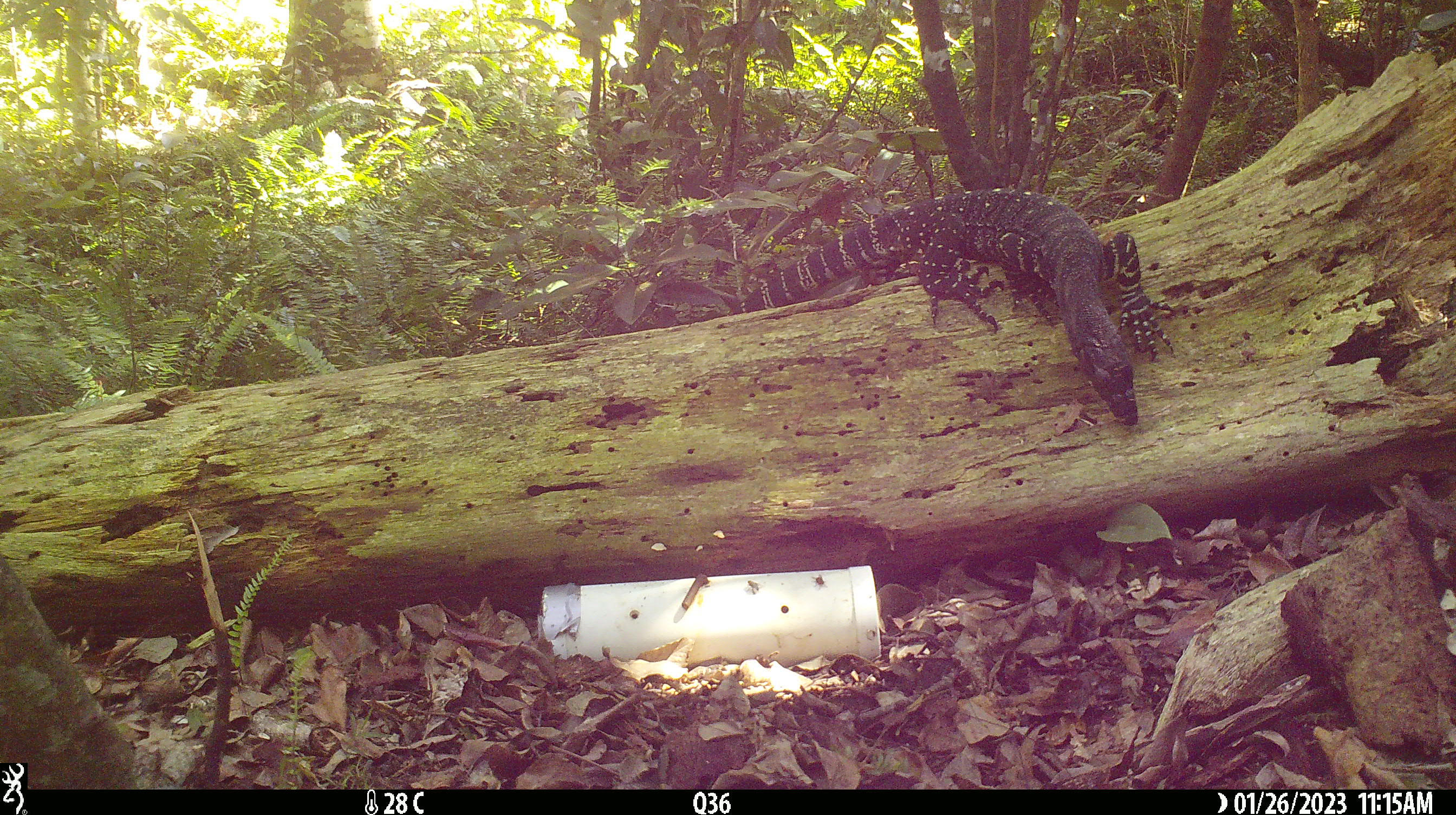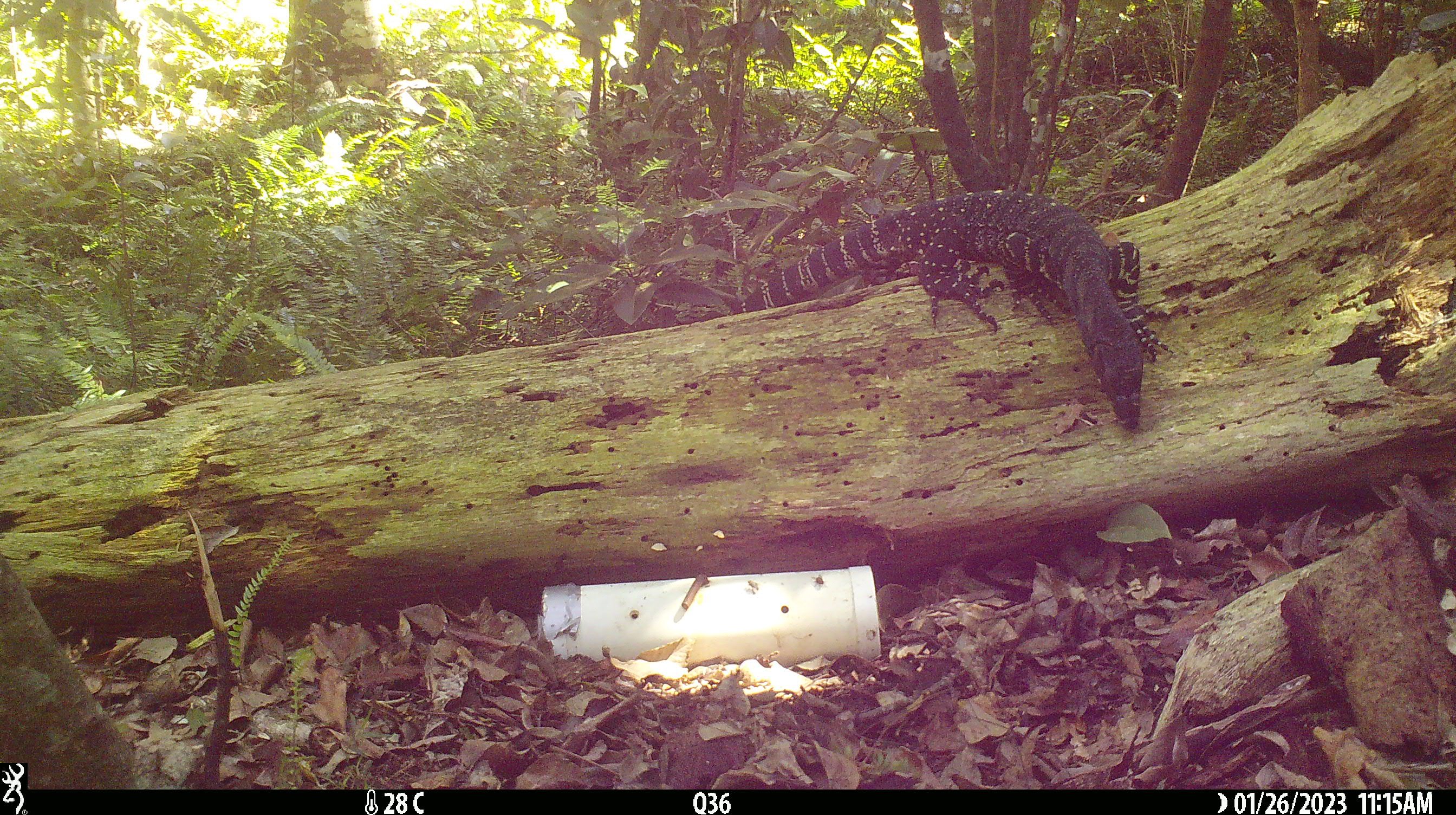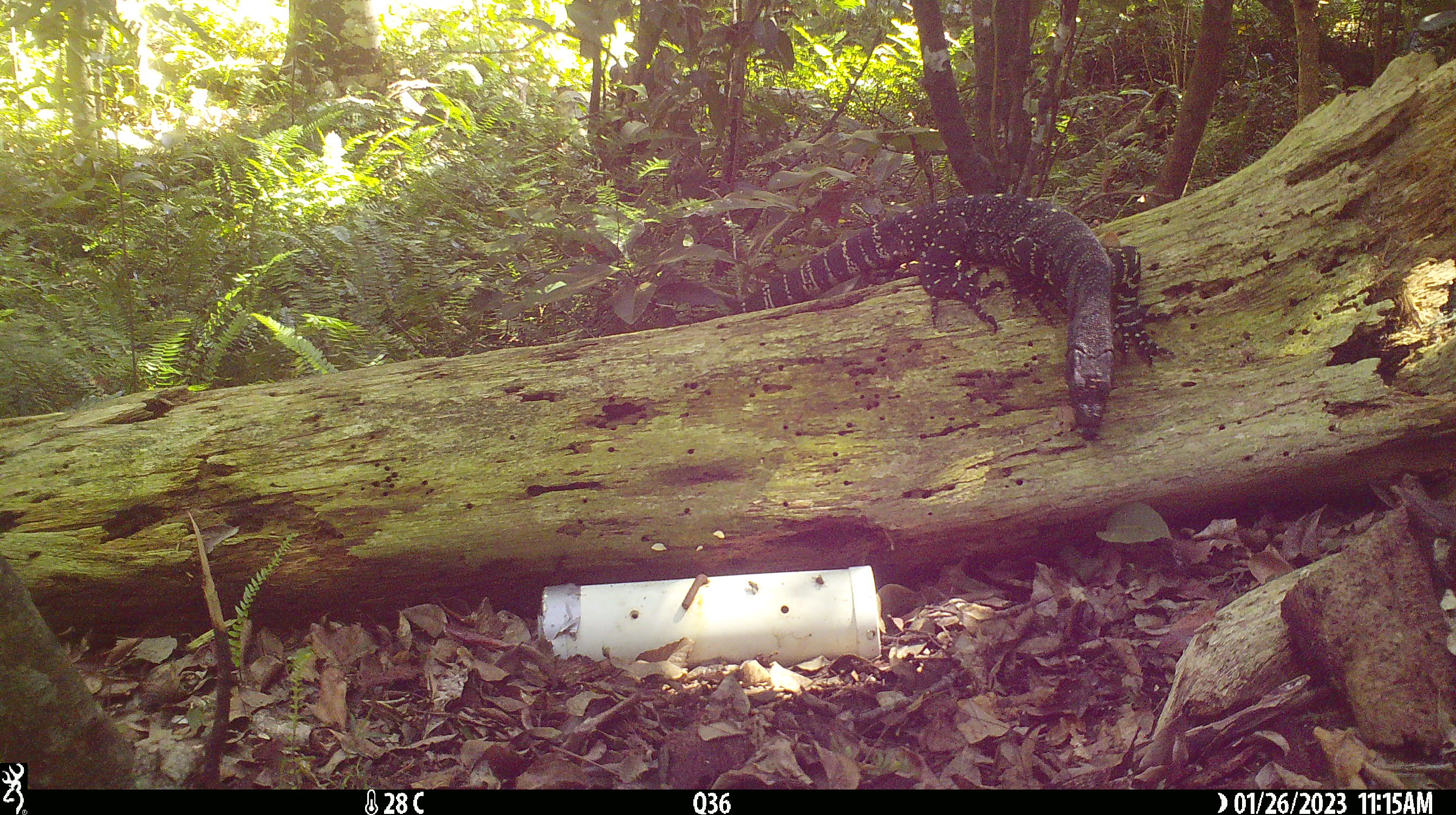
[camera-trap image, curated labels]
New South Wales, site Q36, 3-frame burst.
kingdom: Animalia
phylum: Chordata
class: Reptilia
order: Squamata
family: Varanidae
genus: Varanus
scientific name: Varanus varius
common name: lace monitor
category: goanna